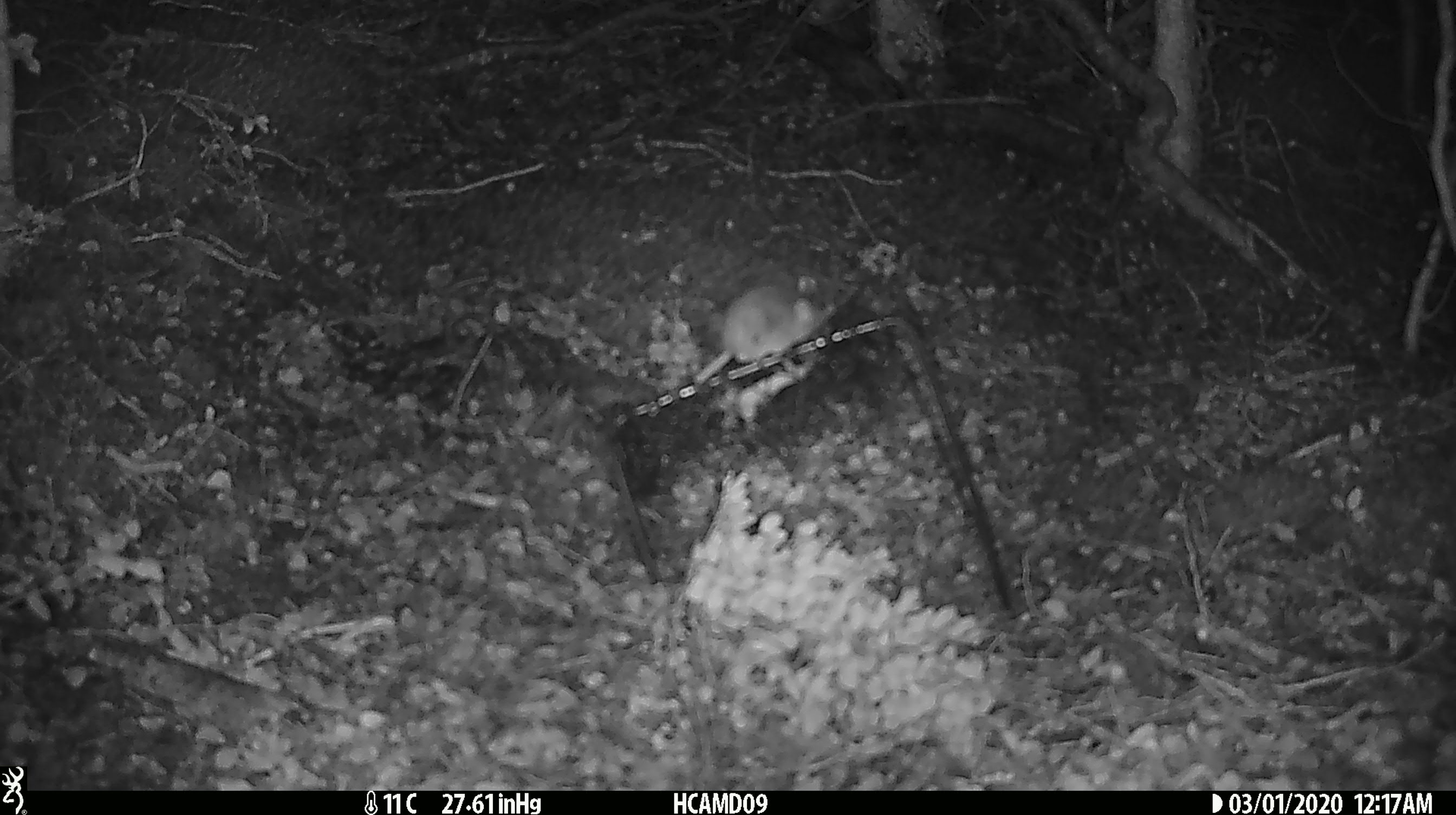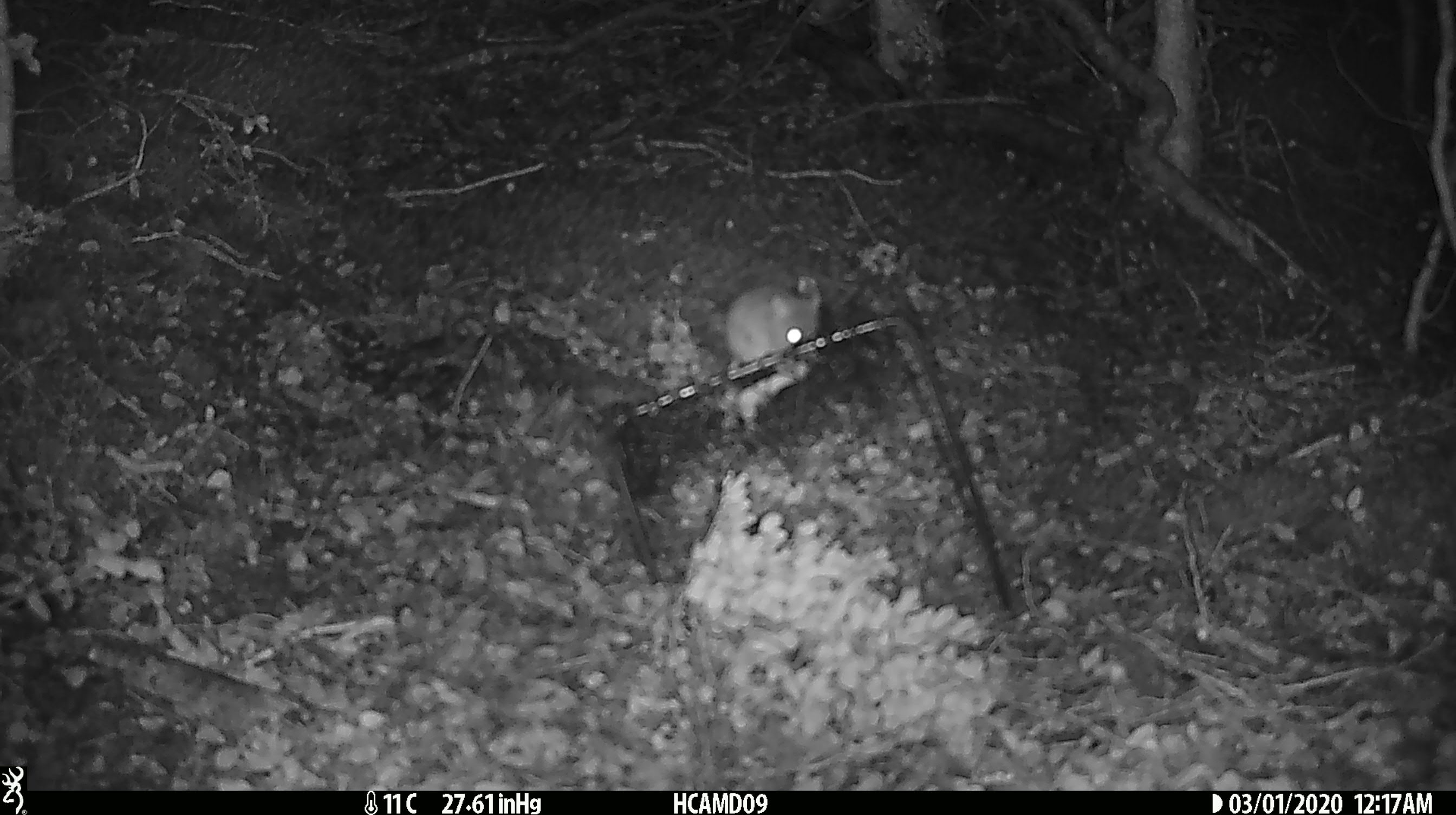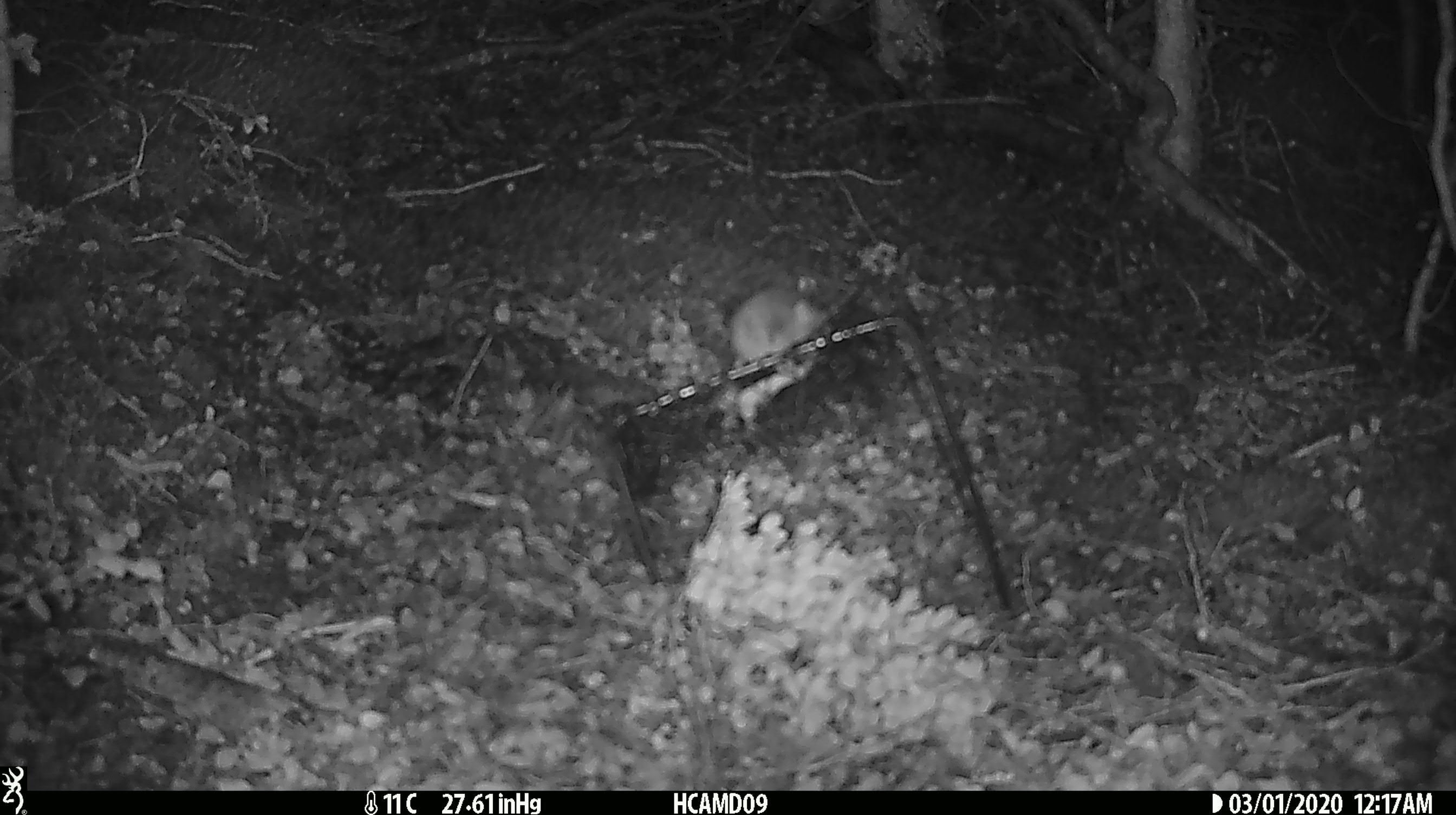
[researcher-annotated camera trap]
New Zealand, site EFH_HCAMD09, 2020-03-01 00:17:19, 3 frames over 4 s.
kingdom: Animalia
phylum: Chordata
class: Mammalia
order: Rodentia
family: Muridae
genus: Mus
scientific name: Mus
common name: mouse